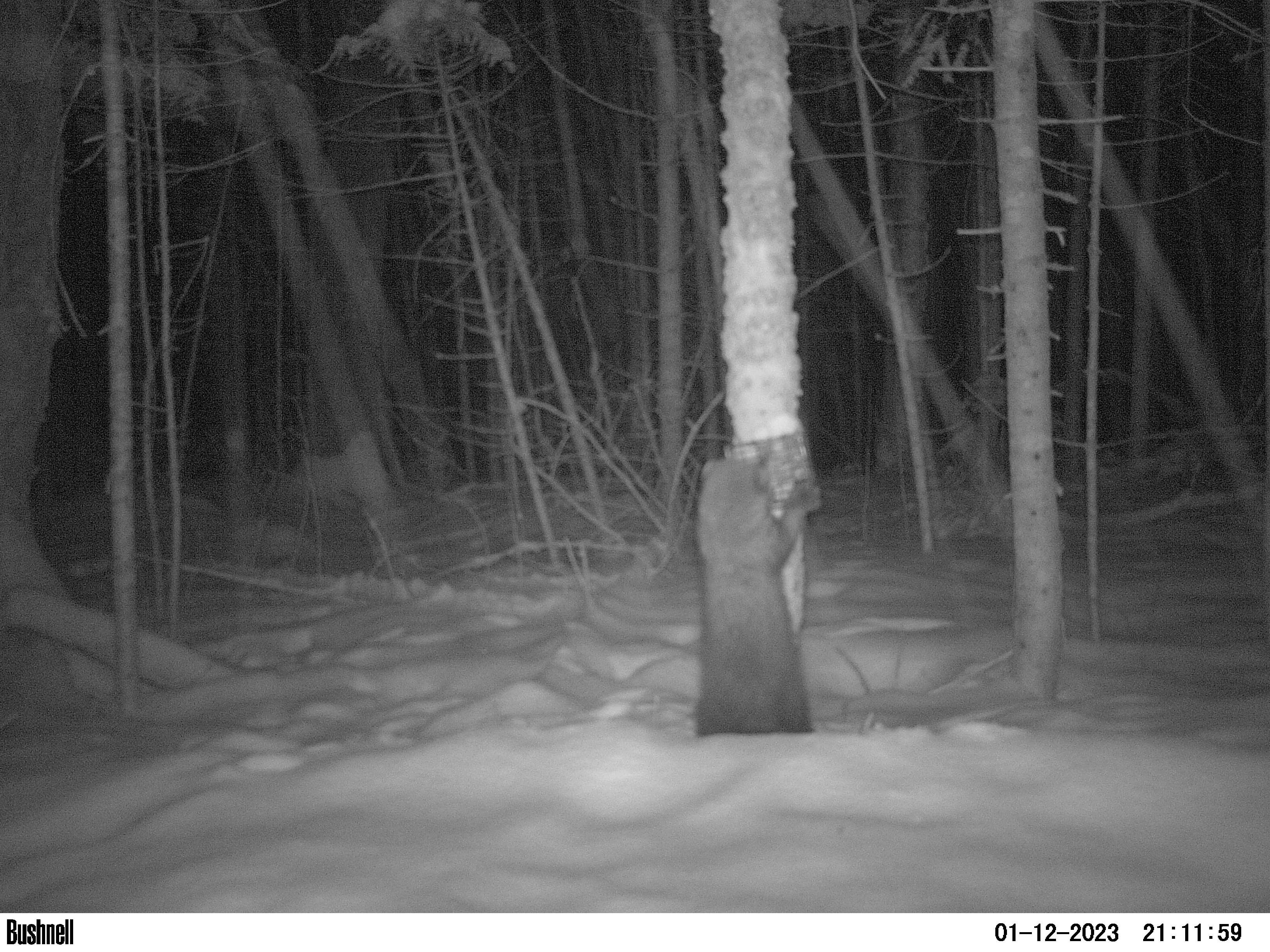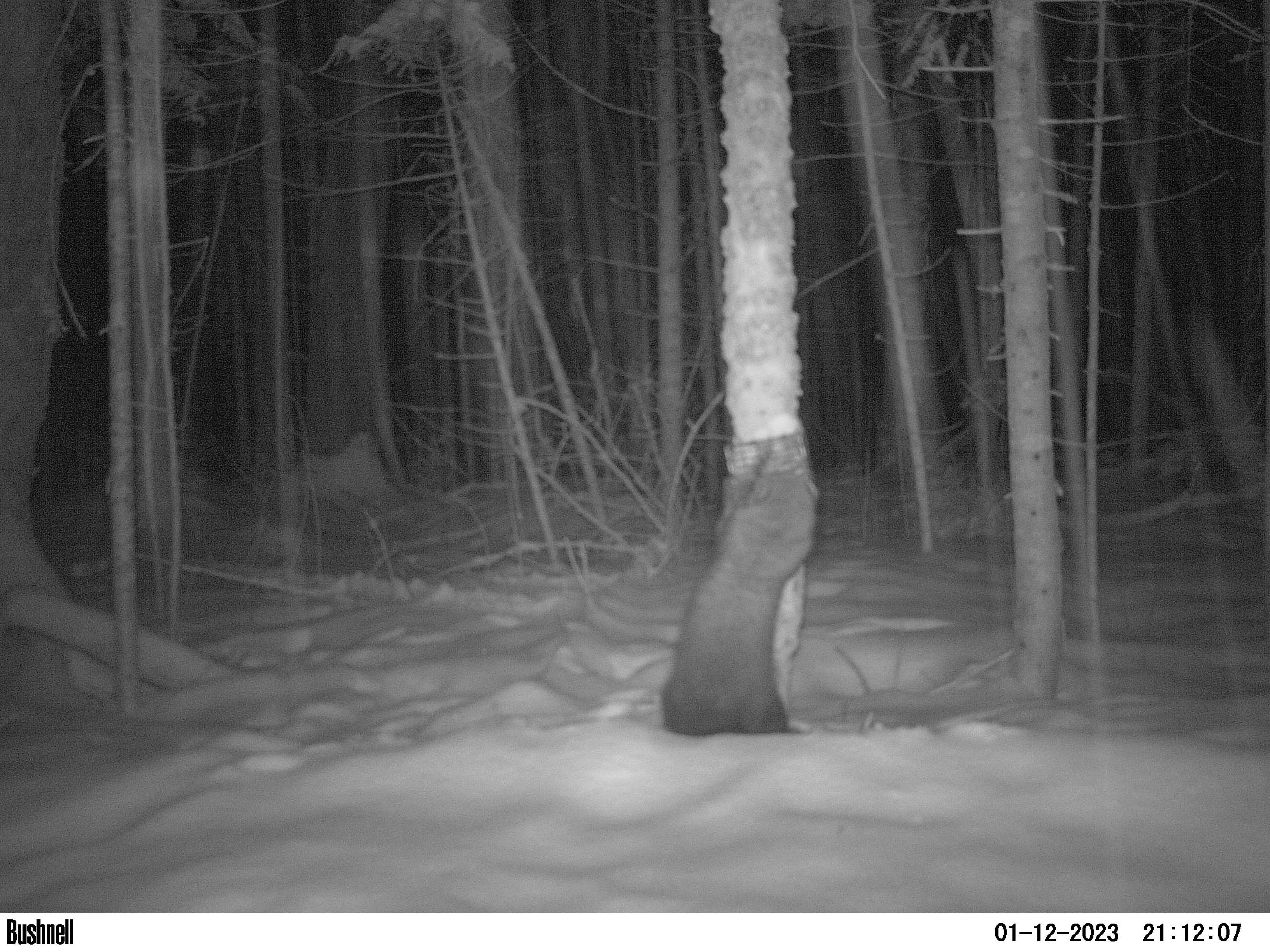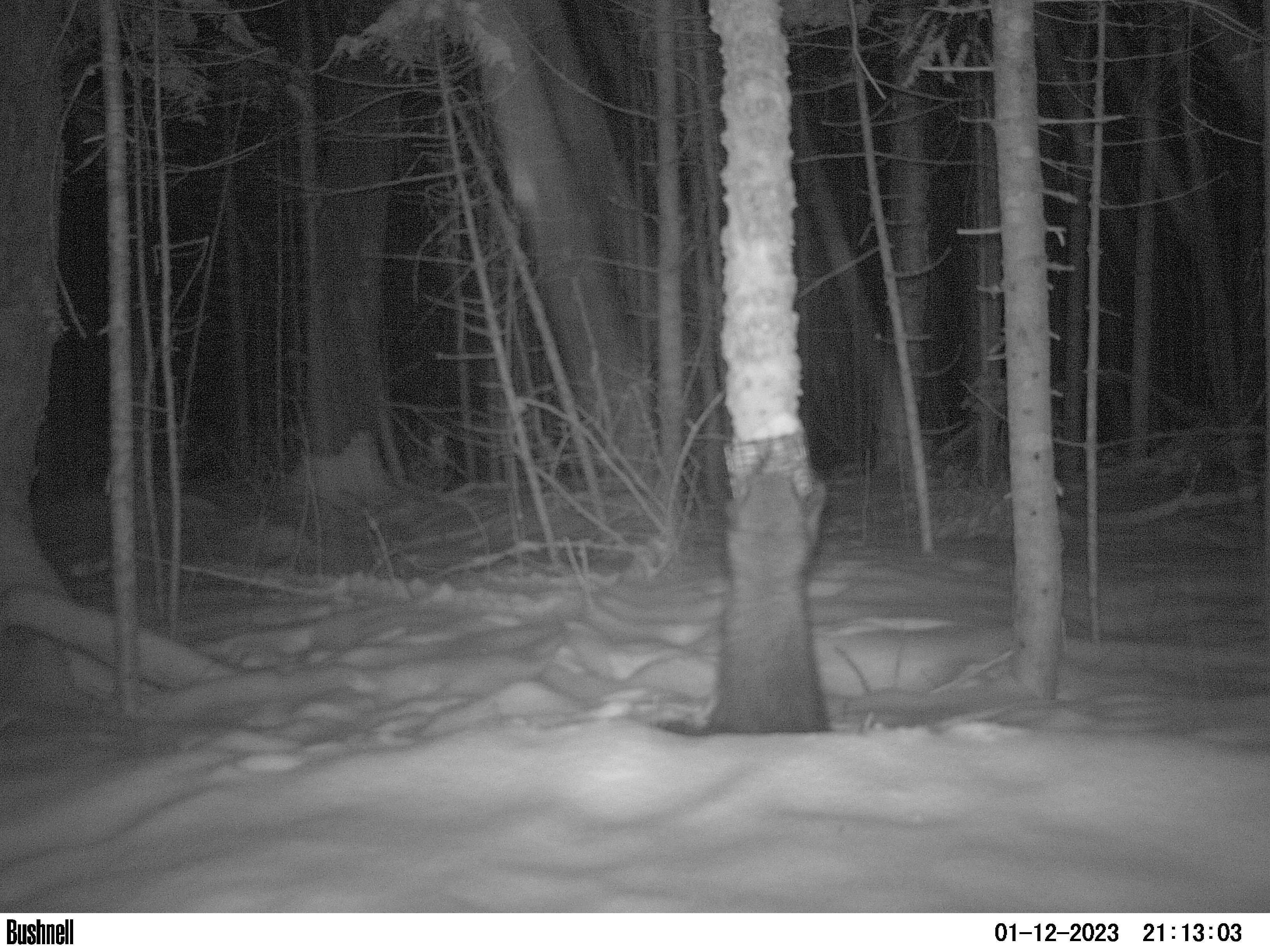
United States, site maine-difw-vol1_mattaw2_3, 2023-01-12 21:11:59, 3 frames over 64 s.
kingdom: Animalia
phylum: Chordata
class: Mammalia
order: Carnivora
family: Mustelidae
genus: Pekania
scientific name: Pekania pennanti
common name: fisher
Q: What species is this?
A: Fisher (Pekania pennanti).